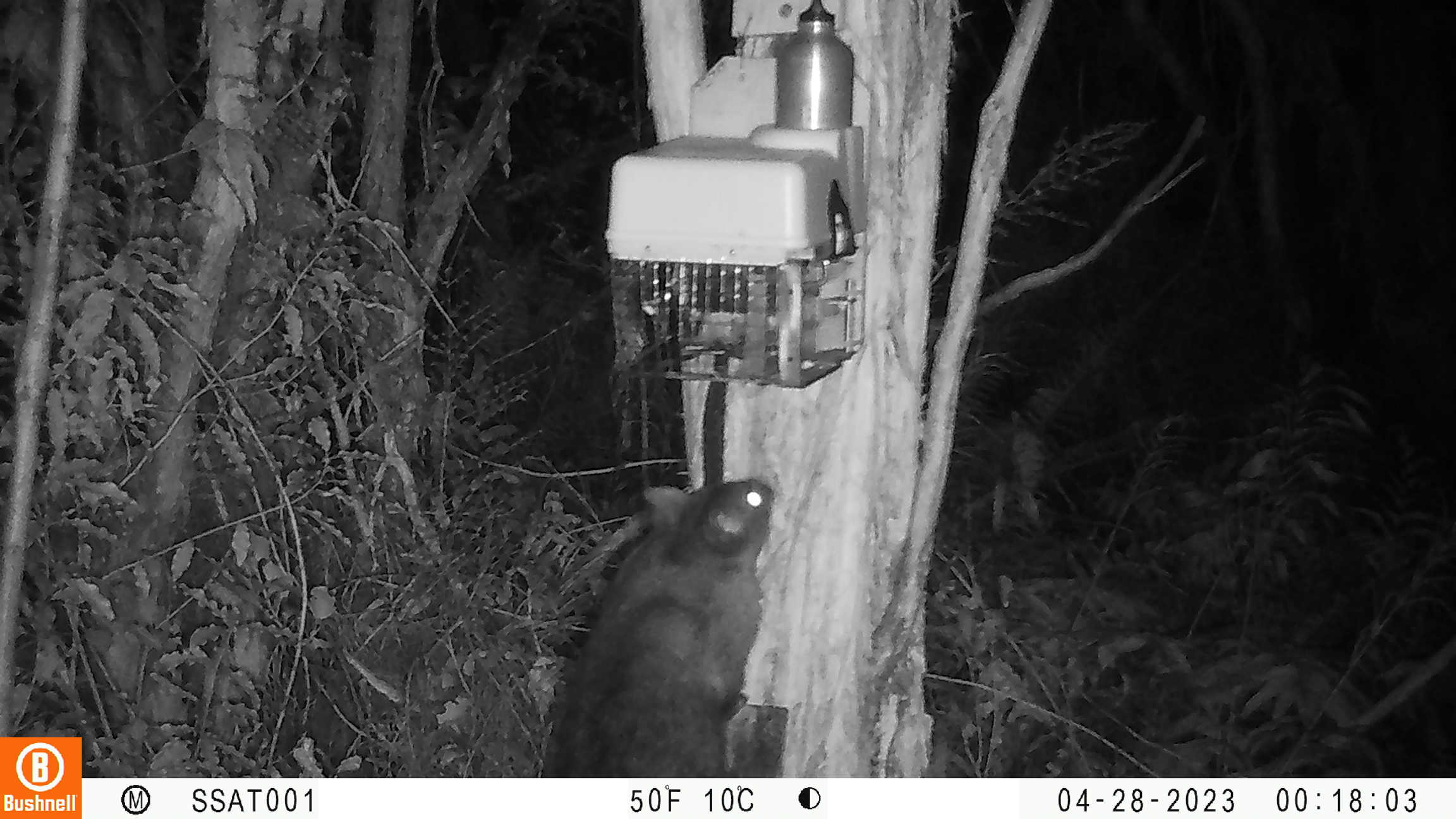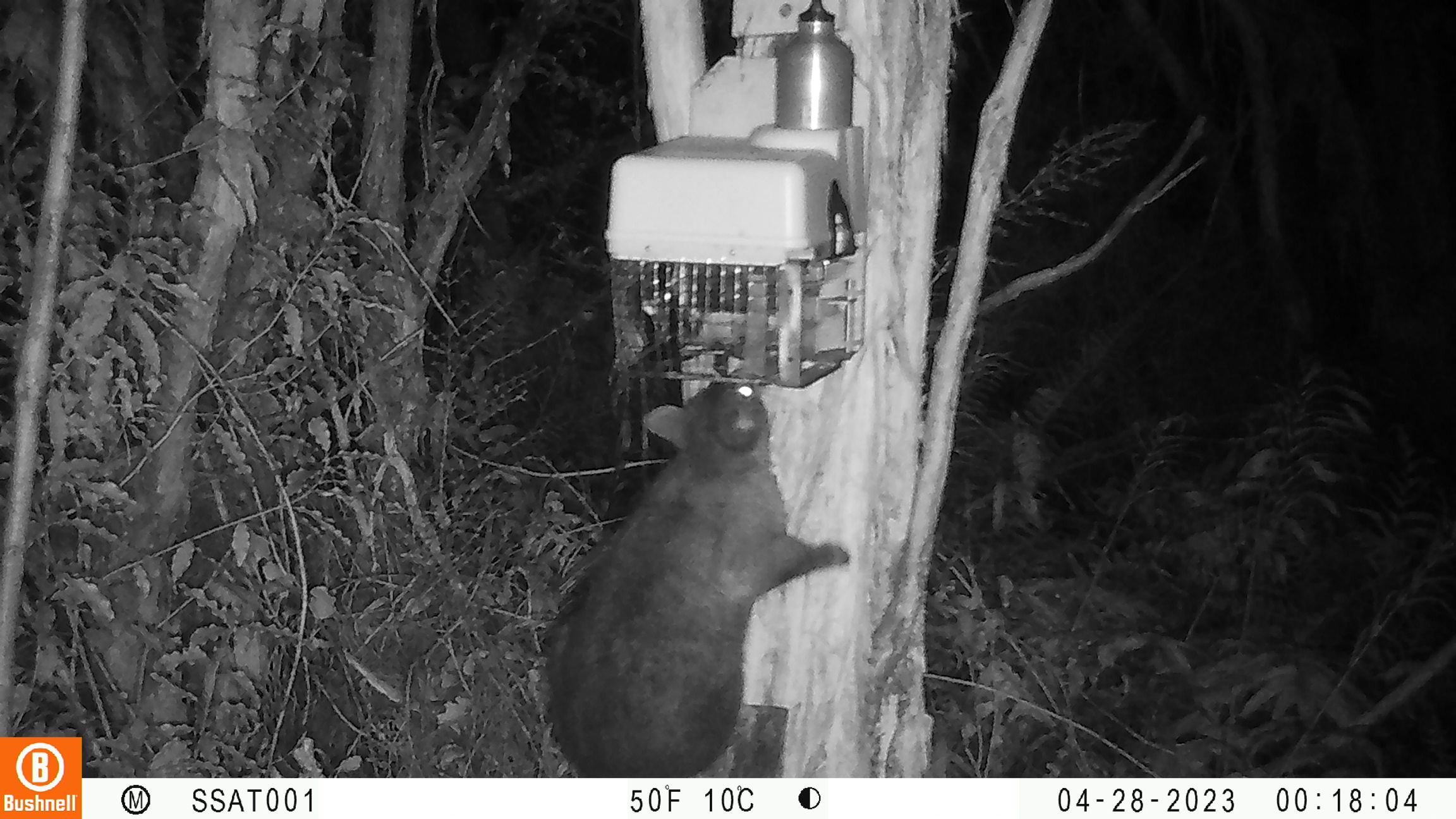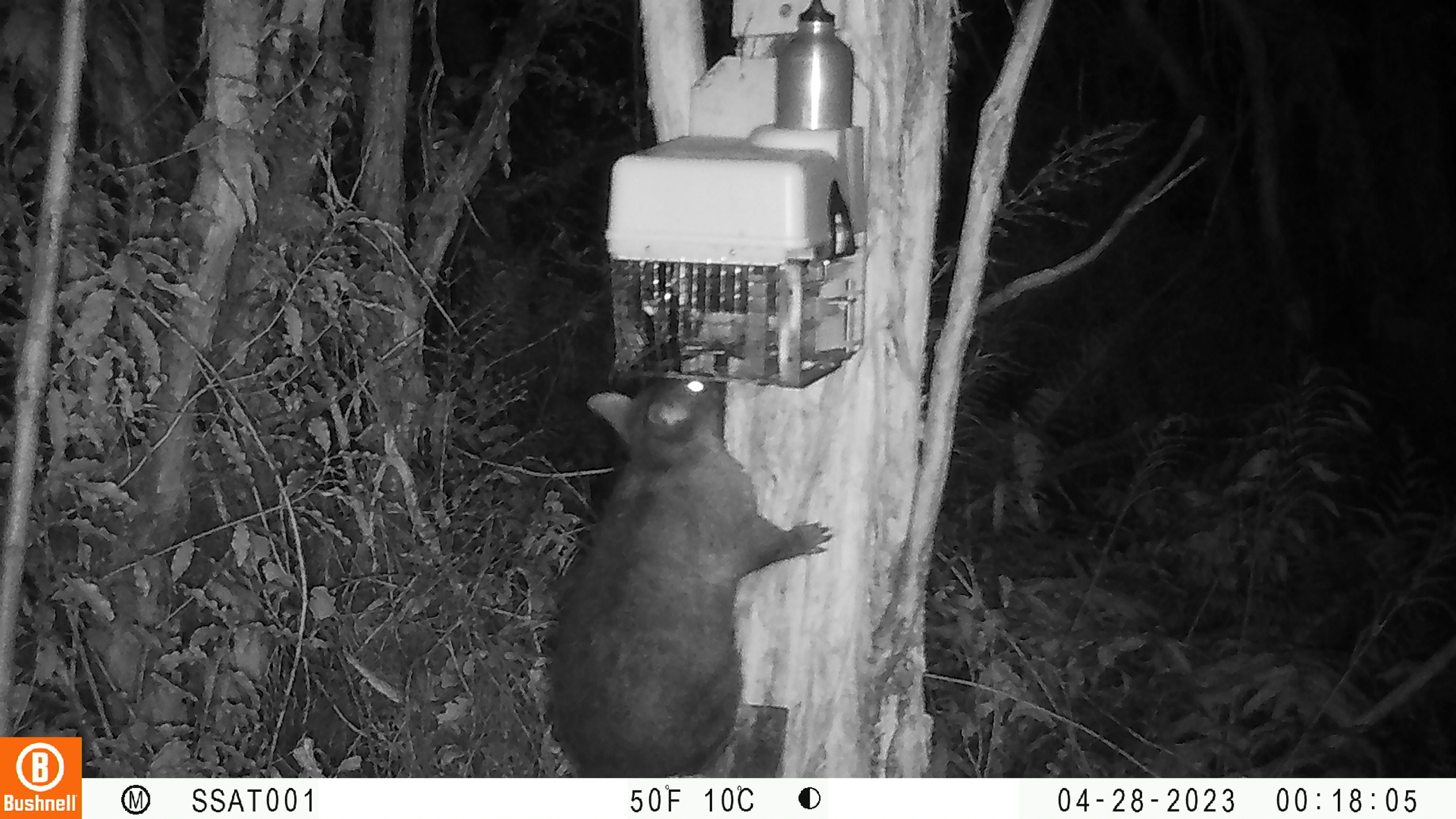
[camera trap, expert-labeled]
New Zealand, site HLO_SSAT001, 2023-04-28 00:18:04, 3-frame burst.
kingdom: Animalia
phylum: Chordata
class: Mammalia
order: Diprotodontia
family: Phalangeridae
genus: Trichosurus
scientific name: Trichosurus vulpecula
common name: common brushtail possum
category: possum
Possum (common brushtail possum) (Trichosurus vulpecula).